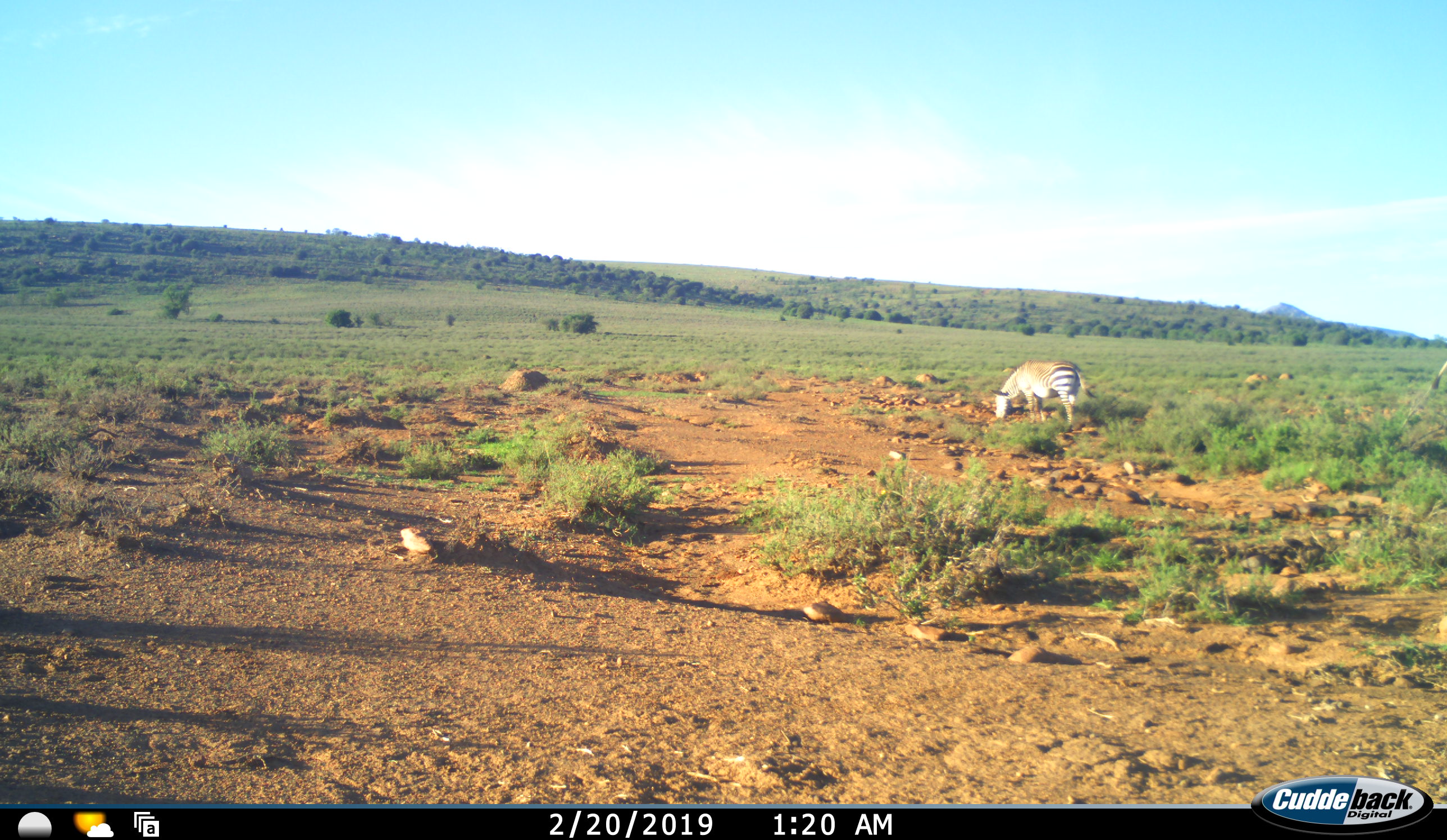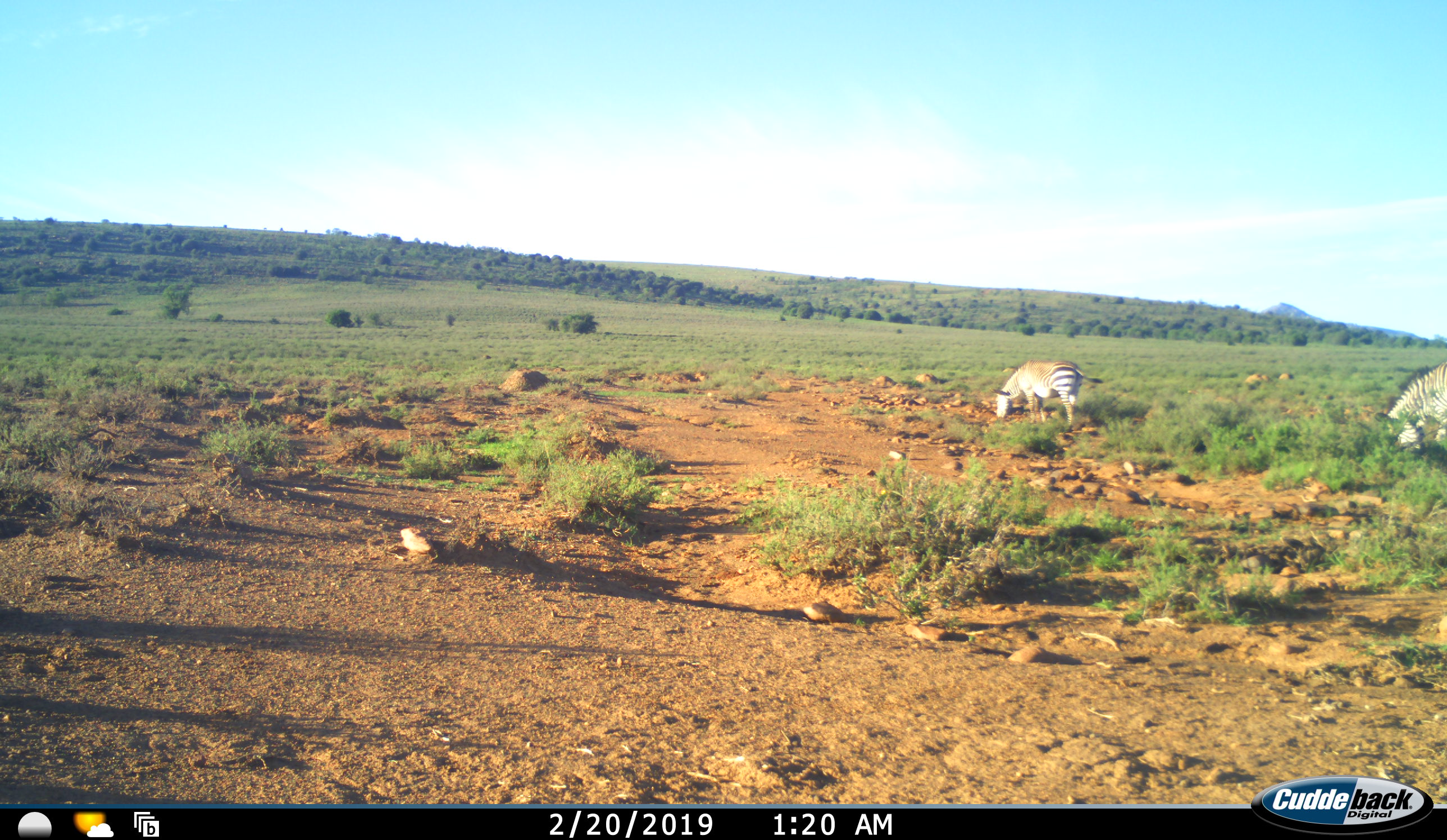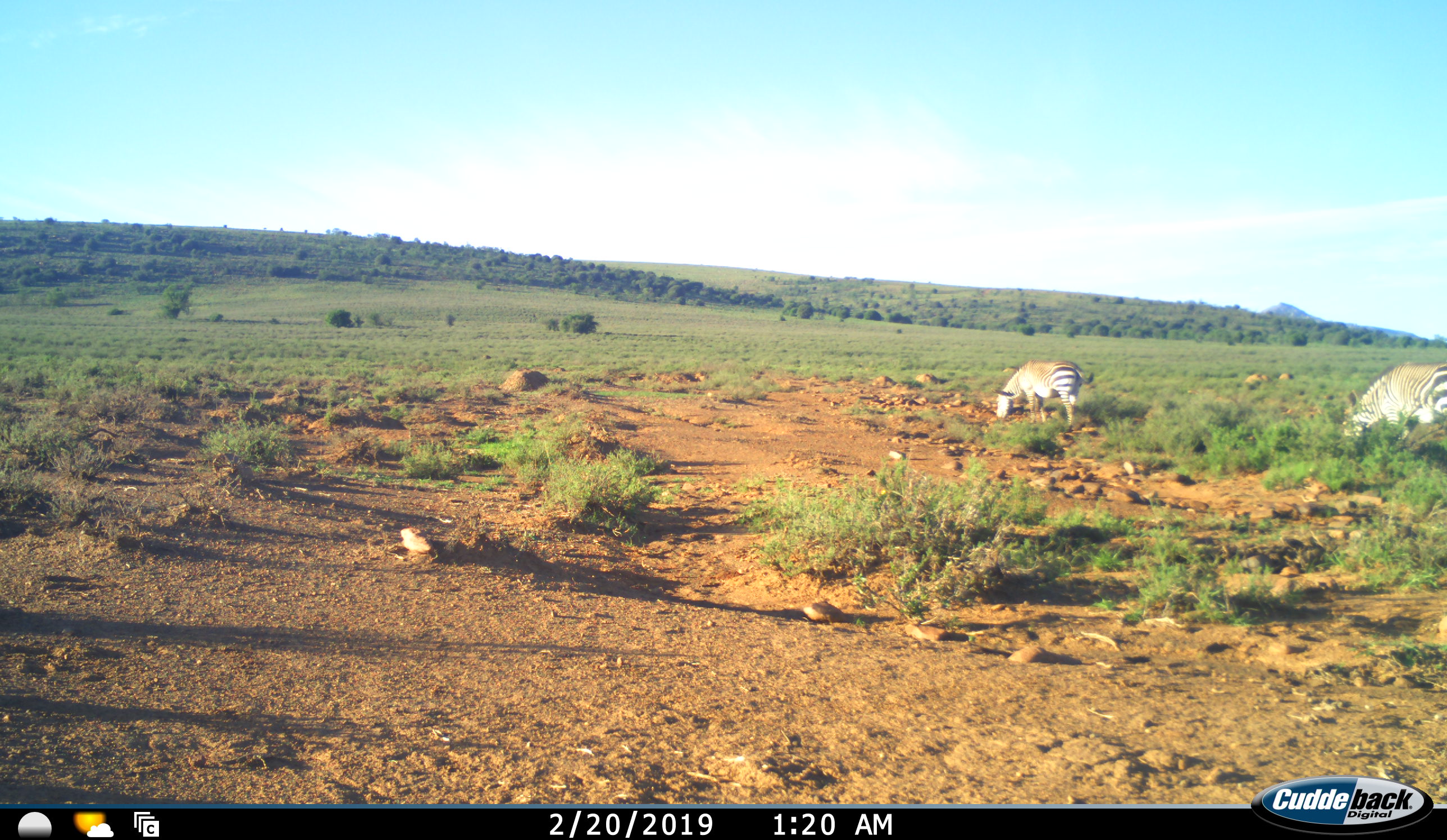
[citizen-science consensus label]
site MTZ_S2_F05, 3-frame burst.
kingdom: Animalia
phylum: Chordata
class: Mammalia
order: Perissodactyla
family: Equidae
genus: Equus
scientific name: Equus zebra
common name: mountain zebra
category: zebramountain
Zebramountain (mountain zebra) (Equus zebra), count 2. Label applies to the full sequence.